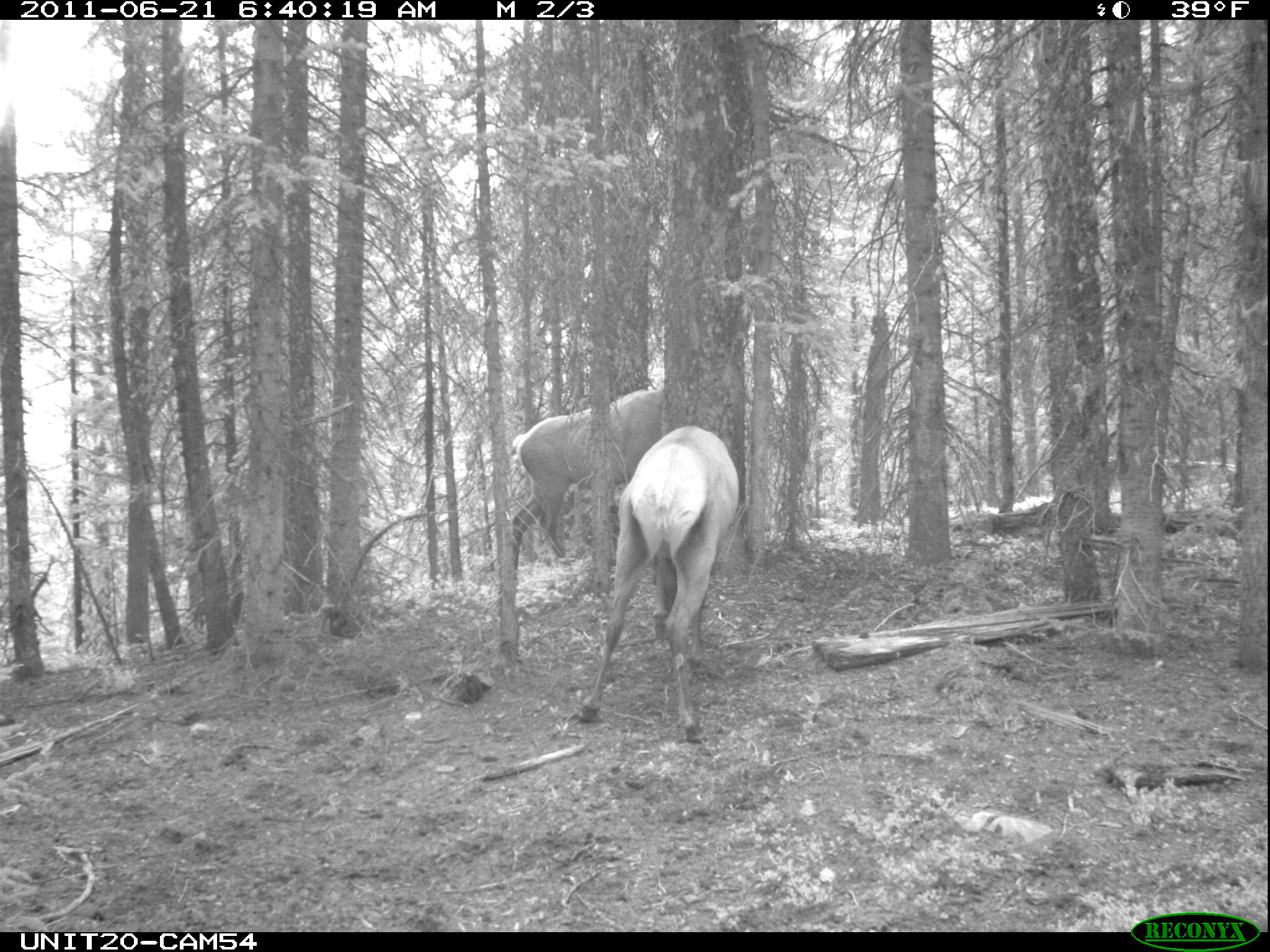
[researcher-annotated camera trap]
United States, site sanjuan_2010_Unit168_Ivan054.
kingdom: Animalia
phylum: Chordata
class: Mammalia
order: Artiodactyla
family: Cervidae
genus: Cervus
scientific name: Cervus elaphus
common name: red deer